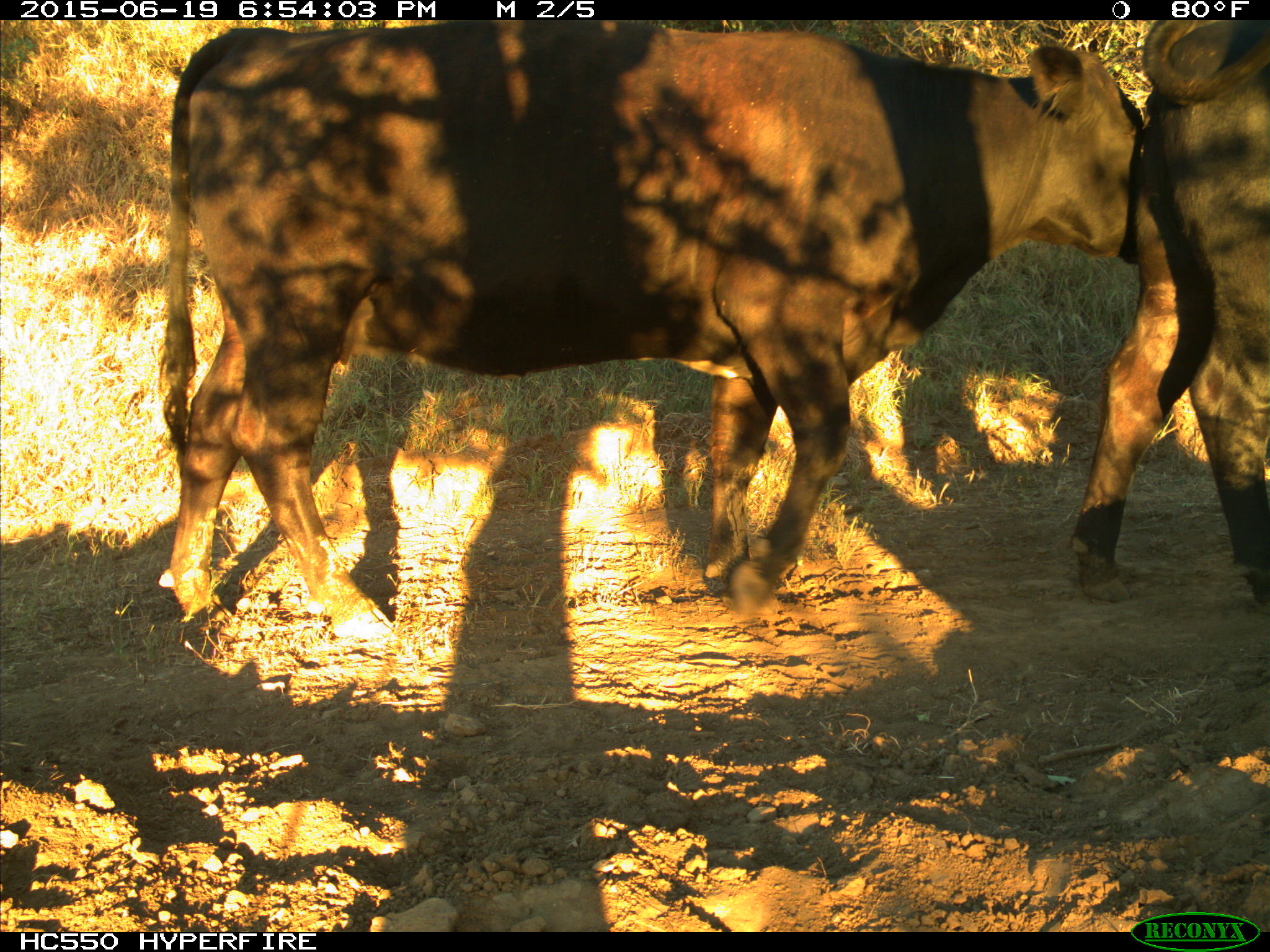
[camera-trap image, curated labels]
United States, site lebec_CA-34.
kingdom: Animalia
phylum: Chordata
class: Mammalia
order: Artiodactyla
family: Bovidae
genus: Bos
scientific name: Bos taurus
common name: domestic cow